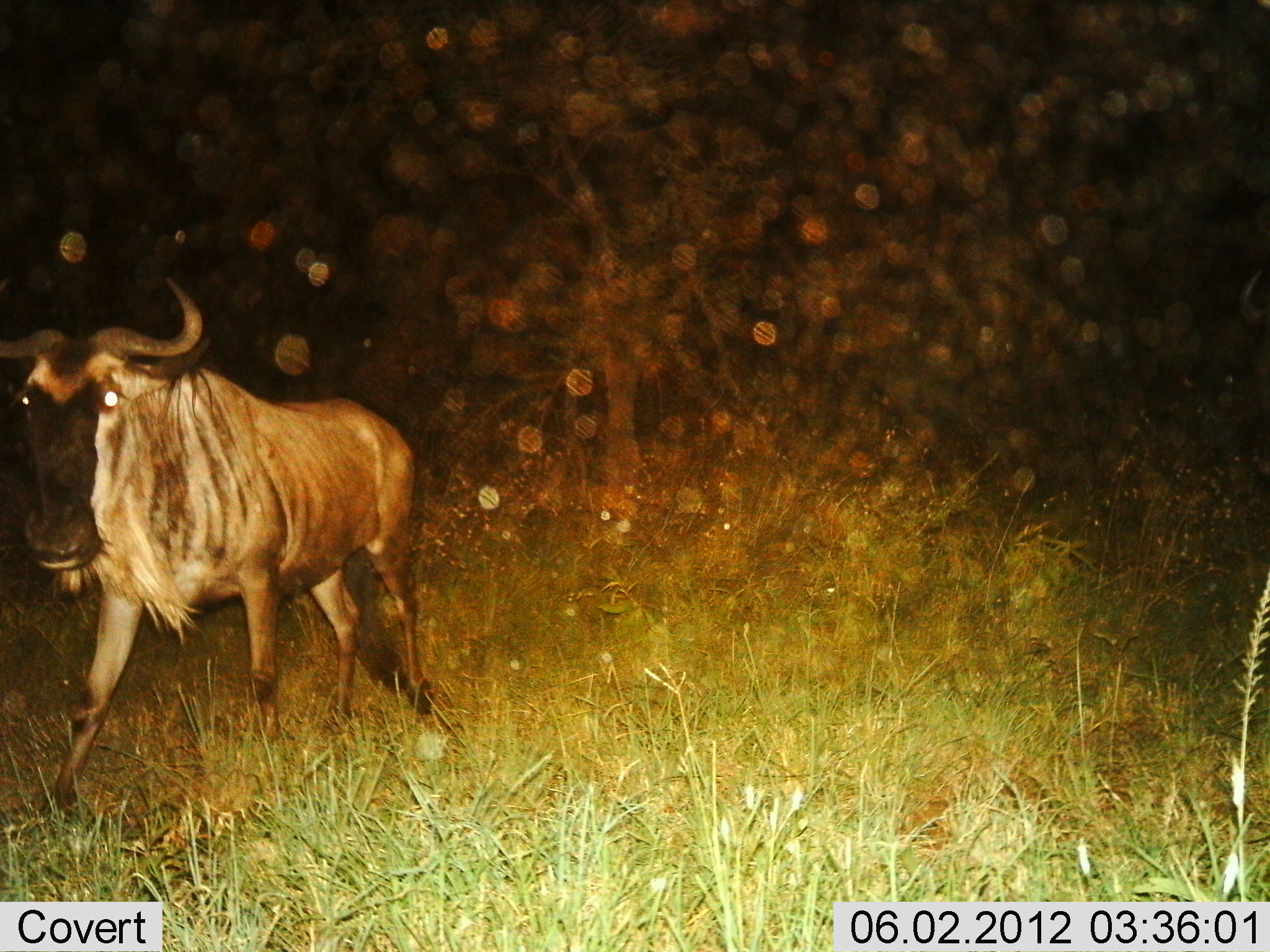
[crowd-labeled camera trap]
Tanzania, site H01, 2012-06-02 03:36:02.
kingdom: Animalia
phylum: Chordata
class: Mammalia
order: Artiodactyla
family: Bovidae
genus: Connochaetes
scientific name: Connochaetes taurinus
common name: blue wildebeest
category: wildebeest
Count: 1.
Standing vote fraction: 20%.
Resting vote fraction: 0%.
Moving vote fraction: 80%.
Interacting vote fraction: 0%.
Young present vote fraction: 0%.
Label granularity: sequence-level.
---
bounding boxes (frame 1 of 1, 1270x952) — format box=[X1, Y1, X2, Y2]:
animal: box=[0, 279, 443, 809]